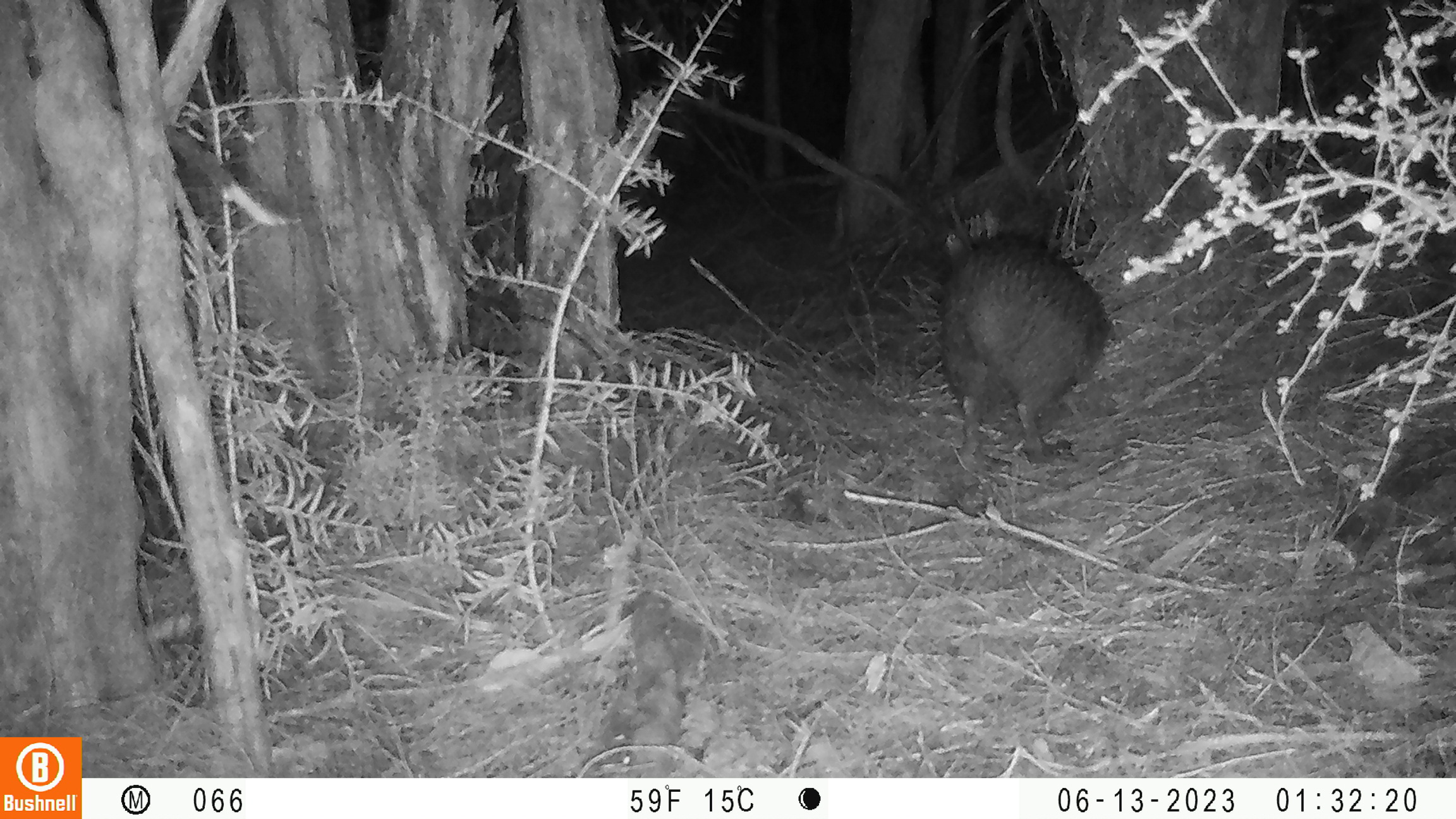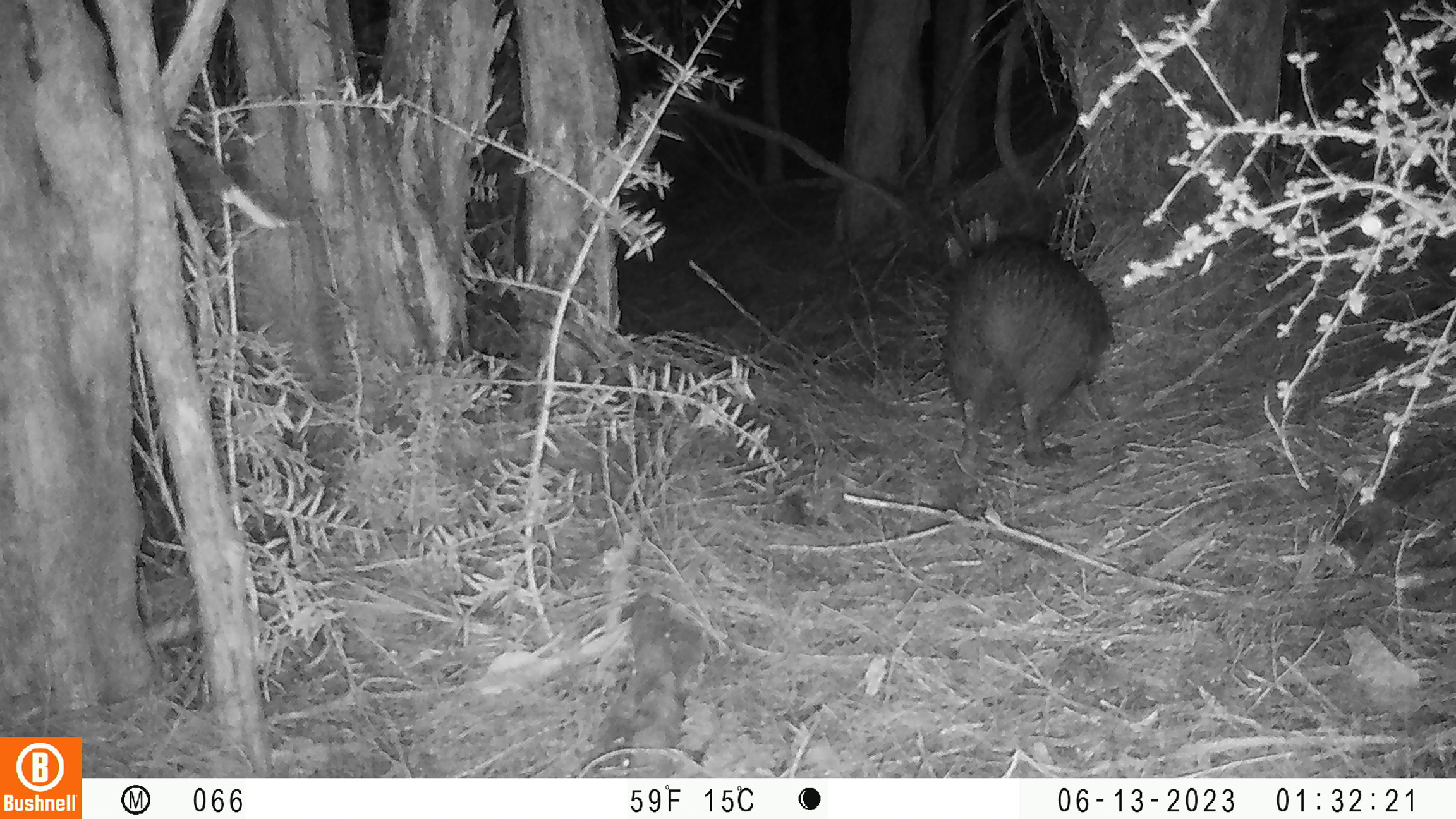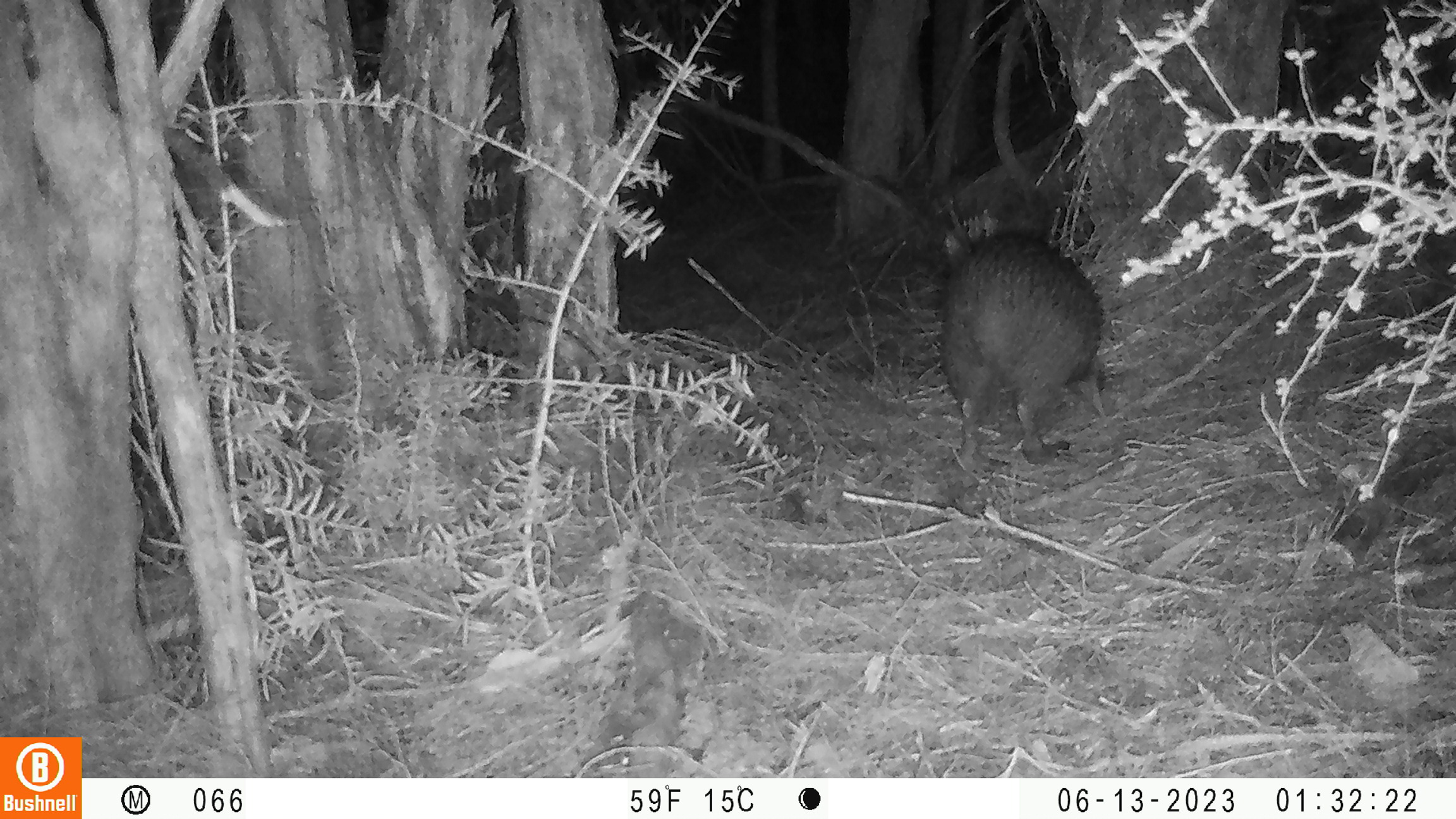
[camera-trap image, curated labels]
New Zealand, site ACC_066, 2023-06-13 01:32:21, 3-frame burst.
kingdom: Animalia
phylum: Chordata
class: Aves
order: Apterygiformes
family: Apterygidae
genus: Apteryx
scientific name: Apteryx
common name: kiwi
Kiwi (Apteryx).